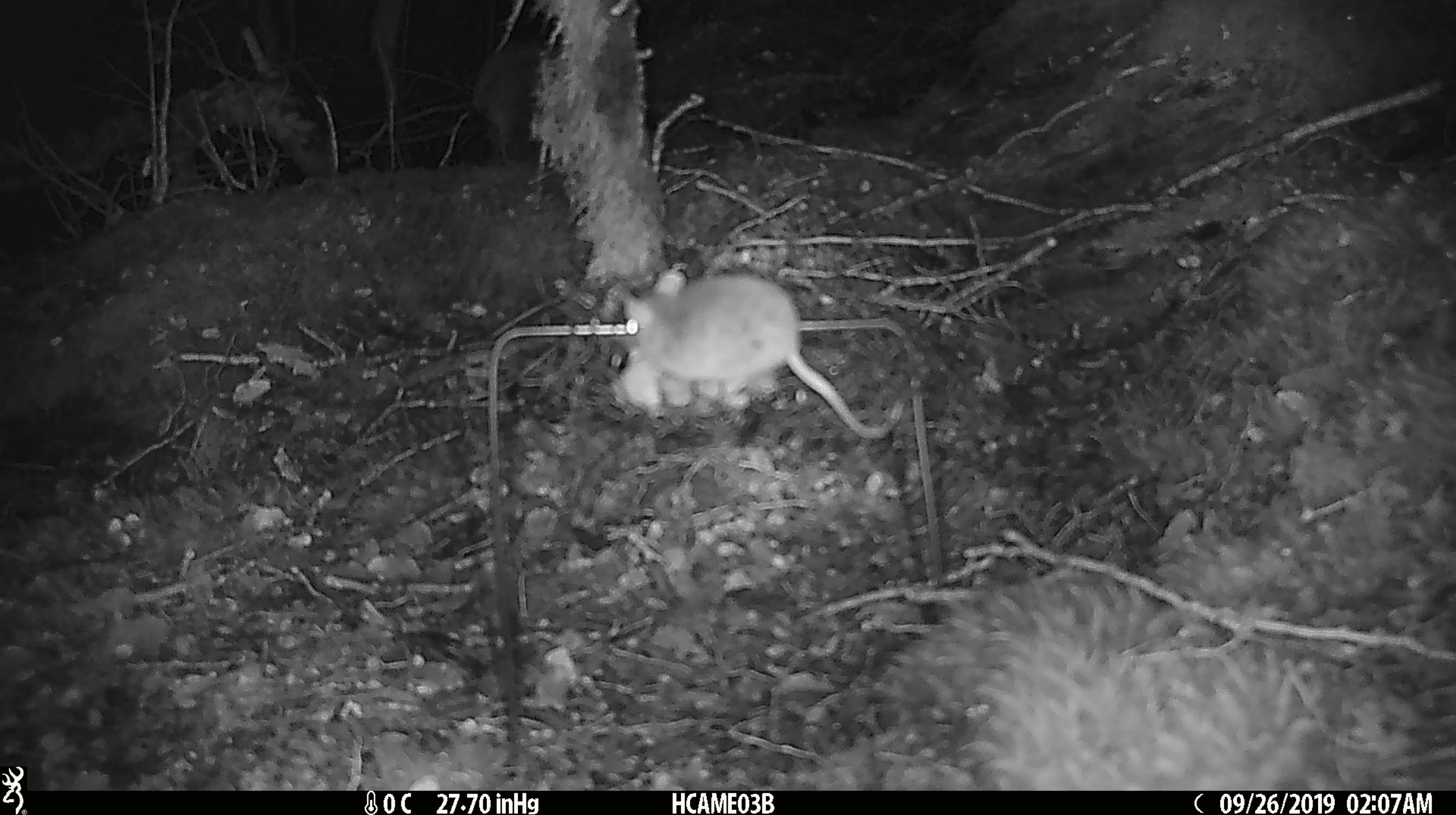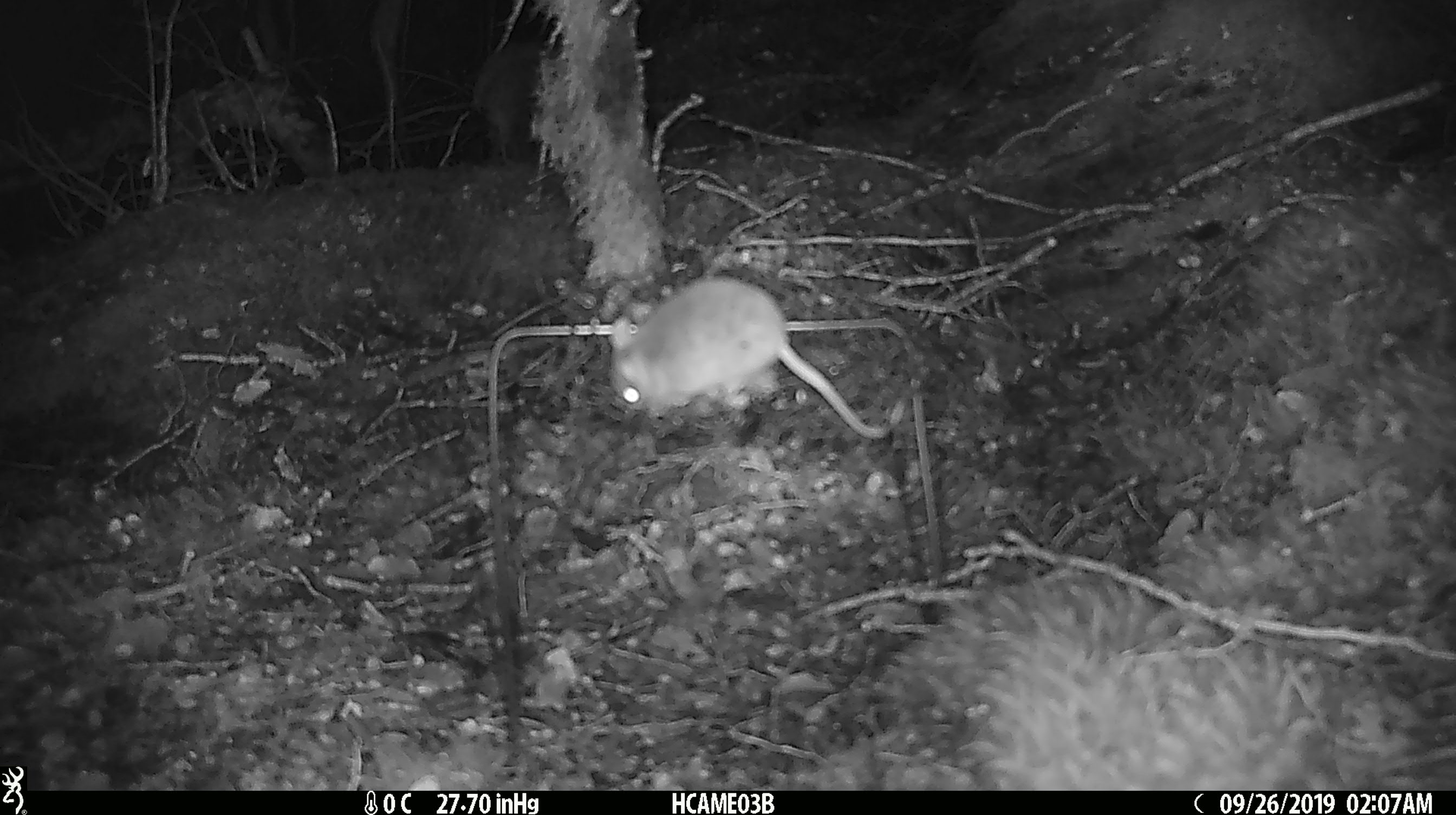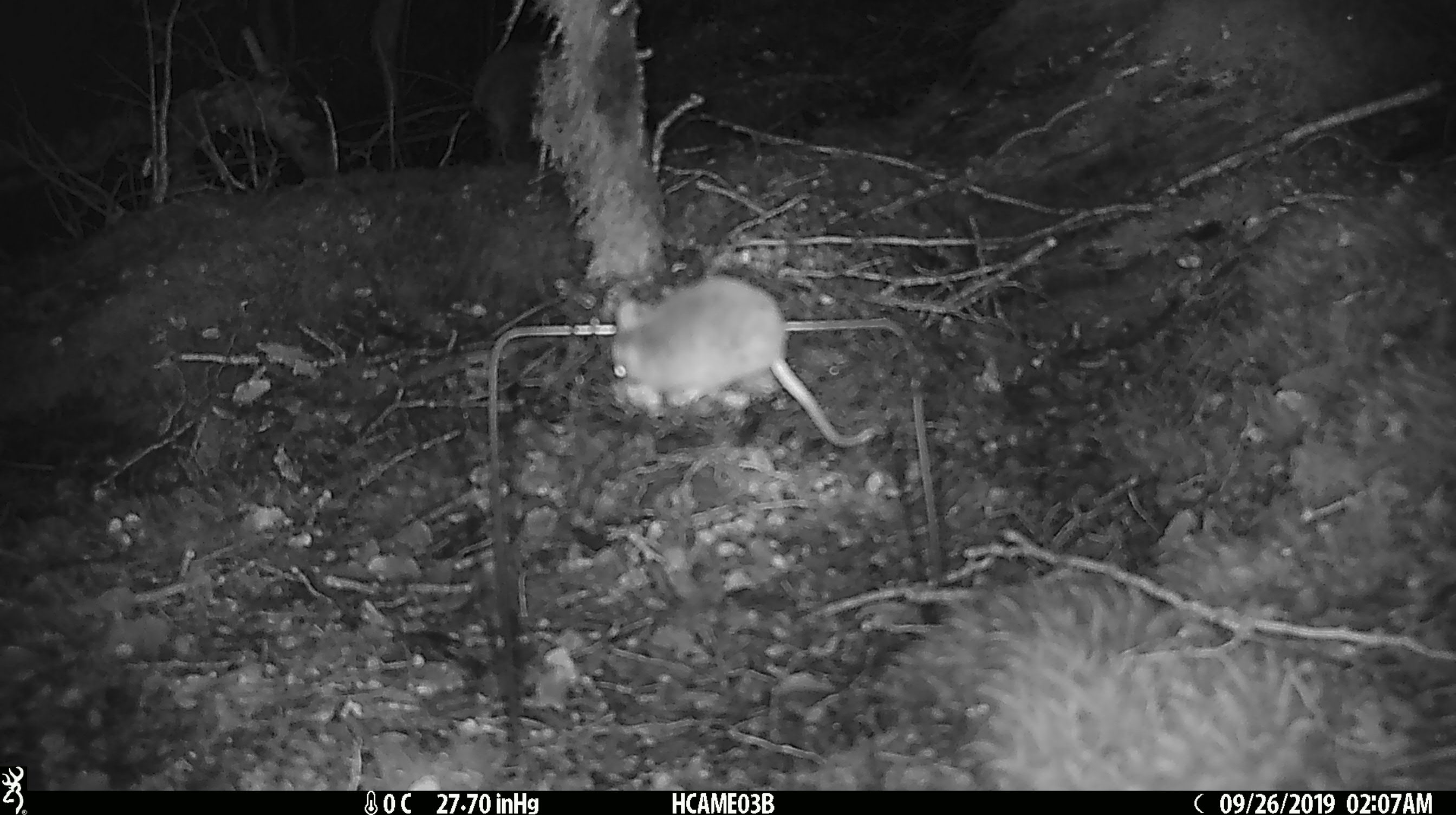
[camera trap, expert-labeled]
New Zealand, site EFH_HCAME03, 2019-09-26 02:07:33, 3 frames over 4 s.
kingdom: Animalia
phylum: Chordata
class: Mammalia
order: Rodentia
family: Muridae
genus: Mus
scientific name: Mus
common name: mouse